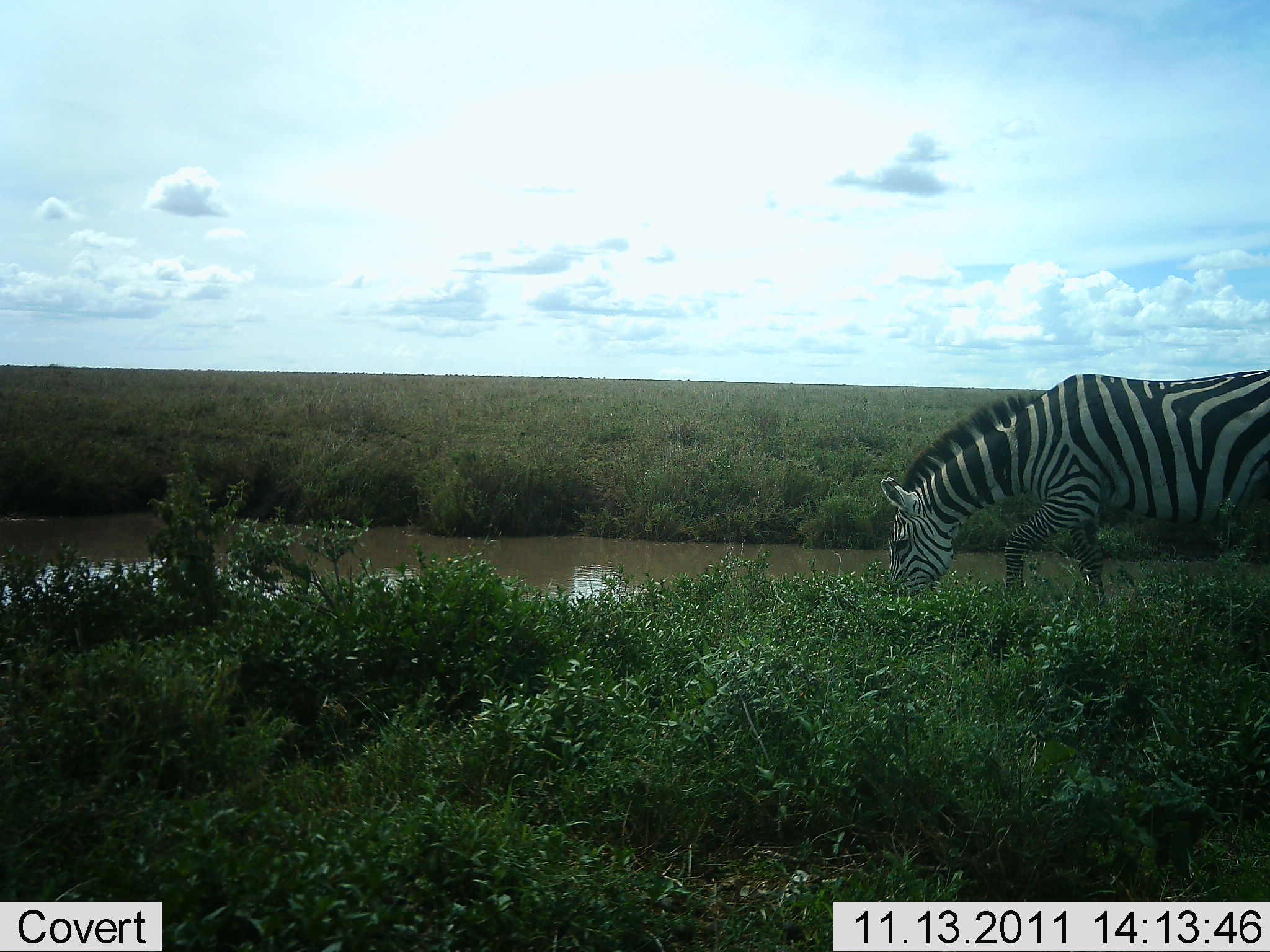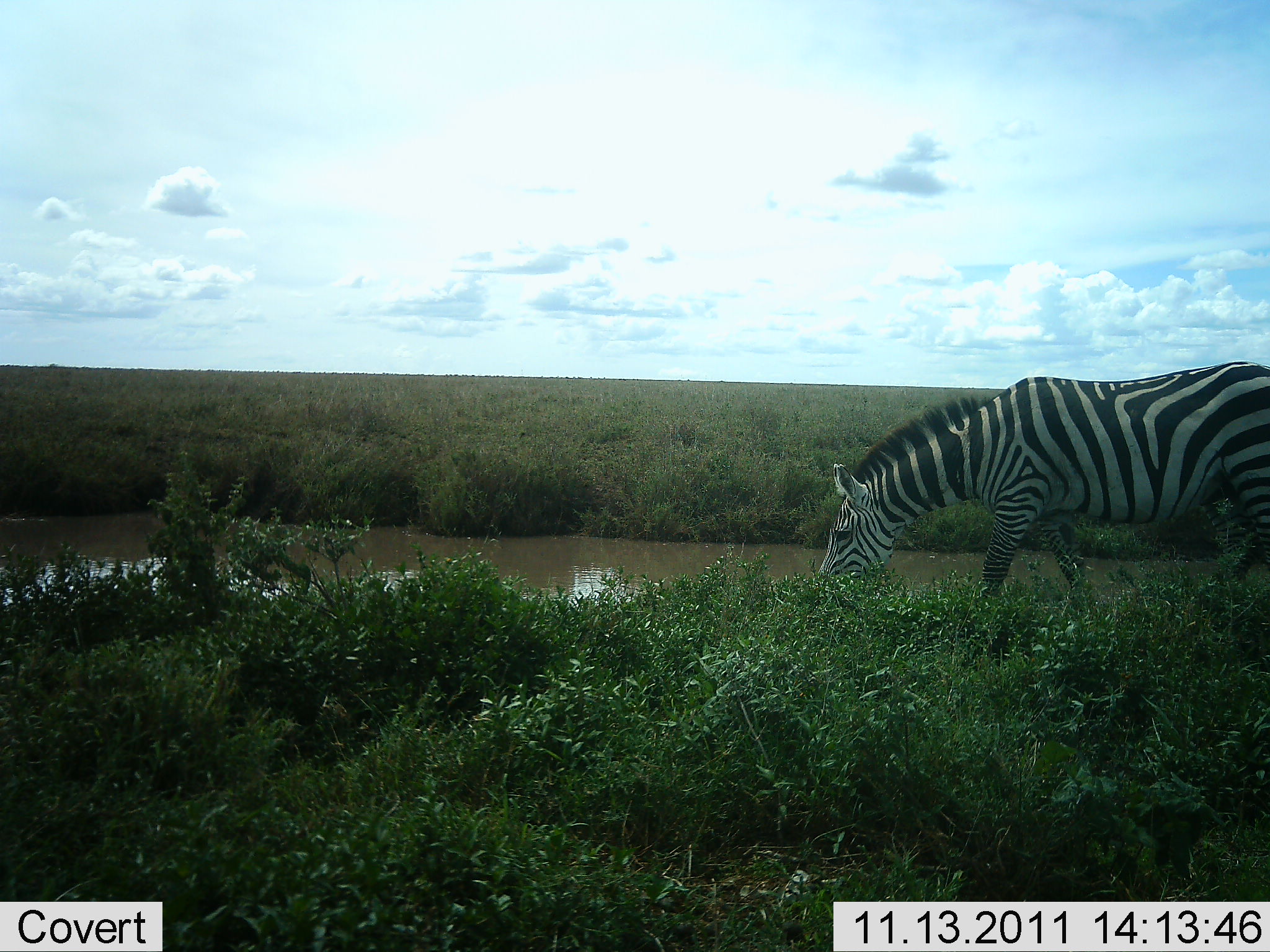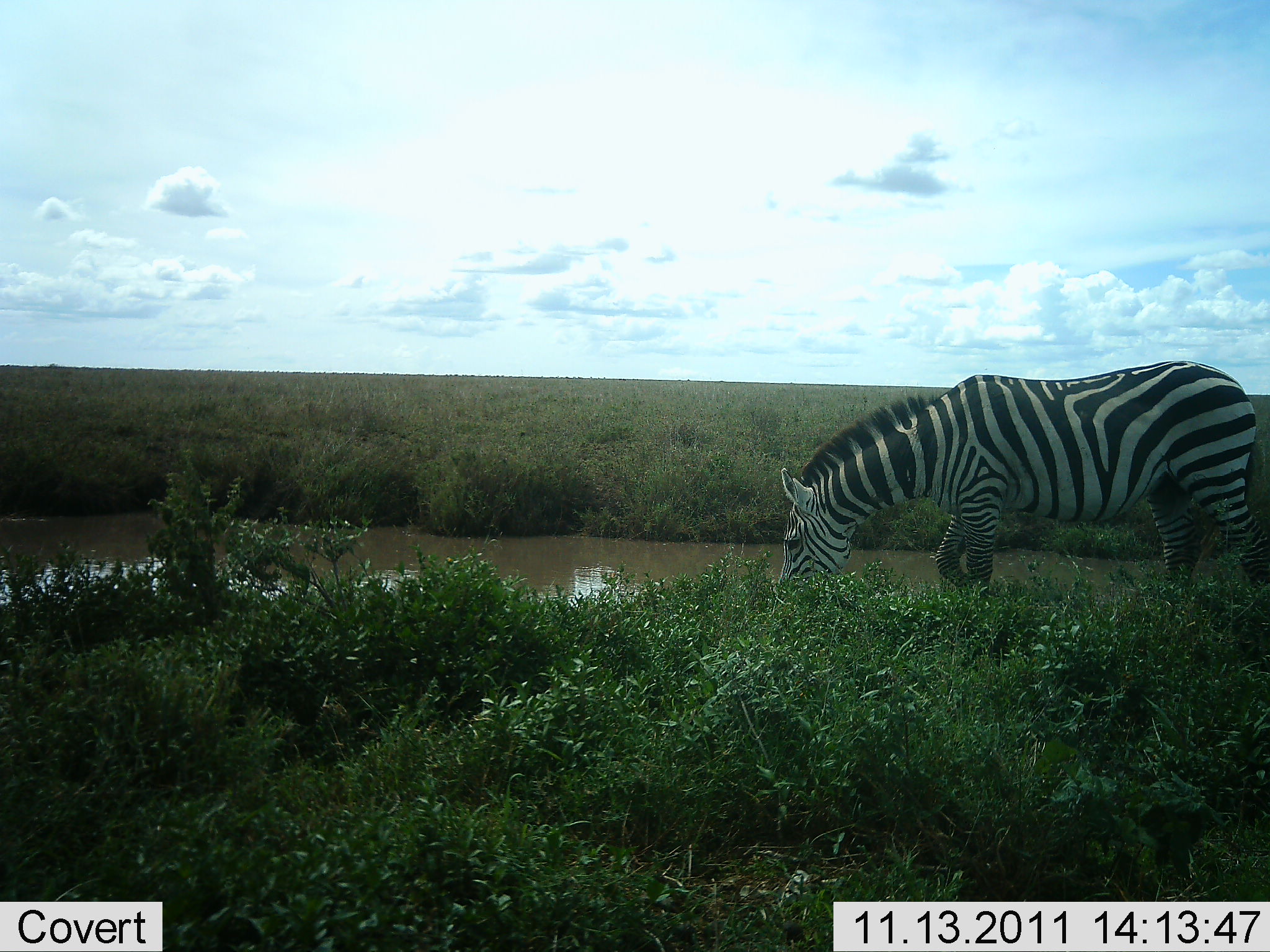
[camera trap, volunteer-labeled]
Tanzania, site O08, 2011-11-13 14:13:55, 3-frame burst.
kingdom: Animalia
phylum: Chordata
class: Mammalia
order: Perissodactyla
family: Equidae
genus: Equus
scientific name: Equus quagga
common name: plains zebra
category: zebra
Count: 1.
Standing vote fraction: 12%.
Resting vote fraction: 0%.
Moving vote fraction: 53%.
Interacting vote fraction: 0%.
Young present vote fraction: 0%.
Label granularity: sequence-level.